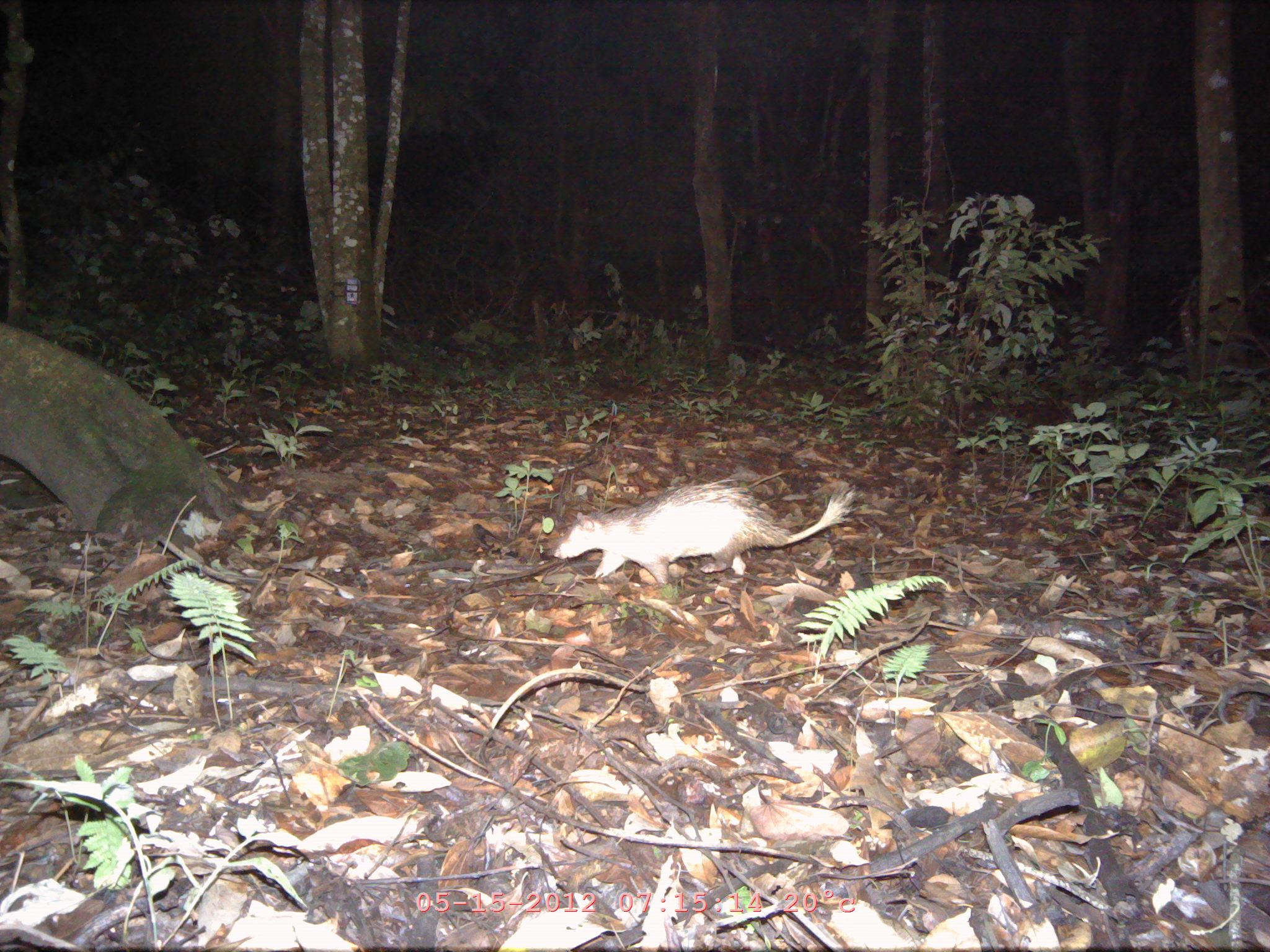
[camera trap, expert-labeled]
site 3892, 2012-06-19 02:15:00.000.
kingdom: Animalia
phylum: Chordata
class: Mammalia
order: Rodentia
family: Hystricidae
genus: Atherurus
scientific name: Atherurus macrourus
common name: asian brush-tailed porcupine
Atherurus macrourus (asian brush-tailed porcupine), count 1.